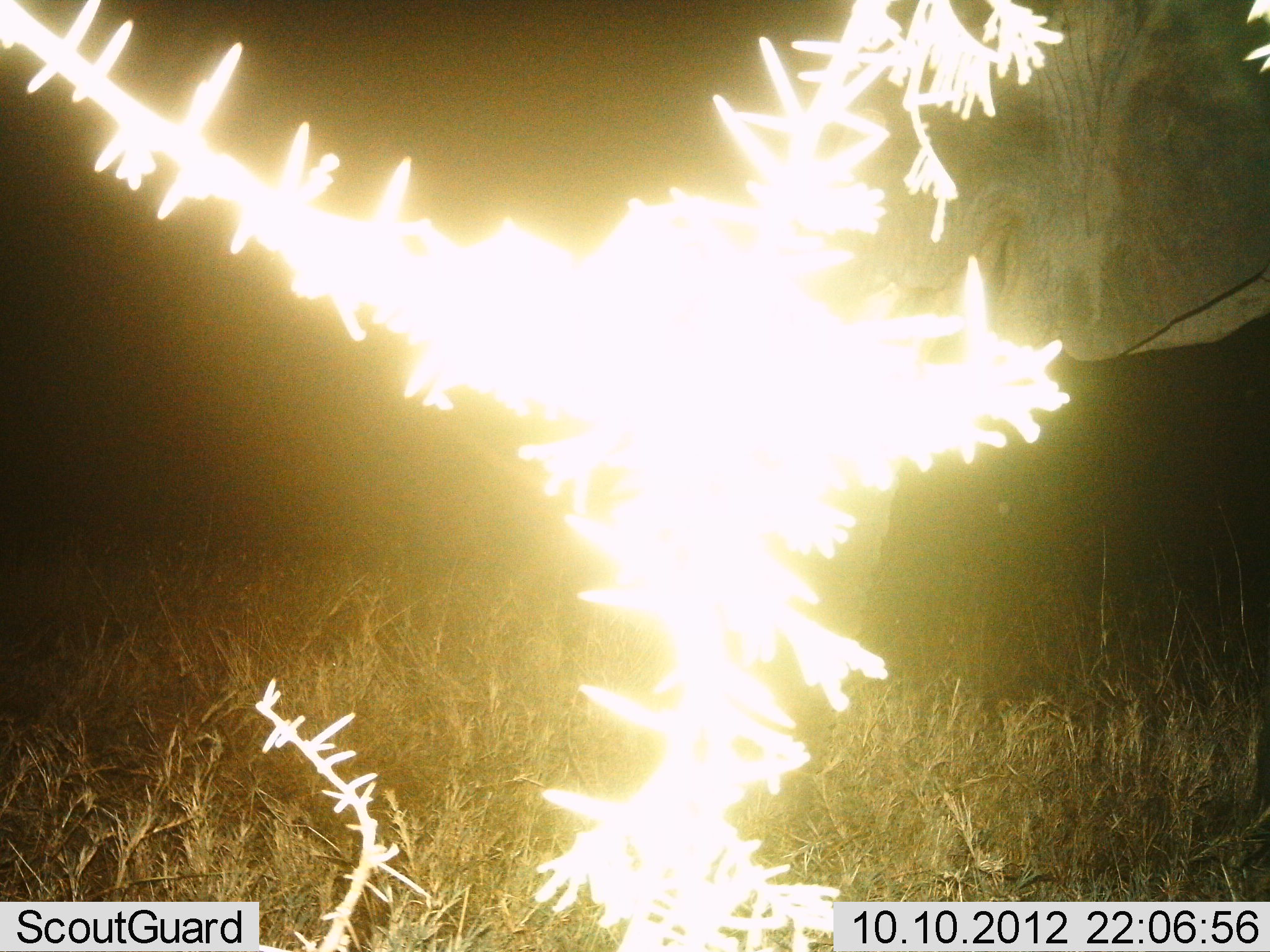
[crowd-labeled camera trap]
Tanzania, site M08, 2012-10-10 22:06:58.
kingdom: Animalia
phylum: Chordata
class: Mammalia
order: Proboscidea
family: Elephantidae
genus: Loxodonta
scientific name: Loxodonta africana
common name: african bush elephant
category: elephant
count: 1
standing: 90%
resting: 0%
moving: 10%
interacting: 0%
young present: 0%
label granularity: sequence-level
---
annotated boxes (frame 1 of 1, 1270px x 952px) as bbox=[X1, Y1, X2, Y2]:
animal: bbox=[870, 0, 1270, 359]